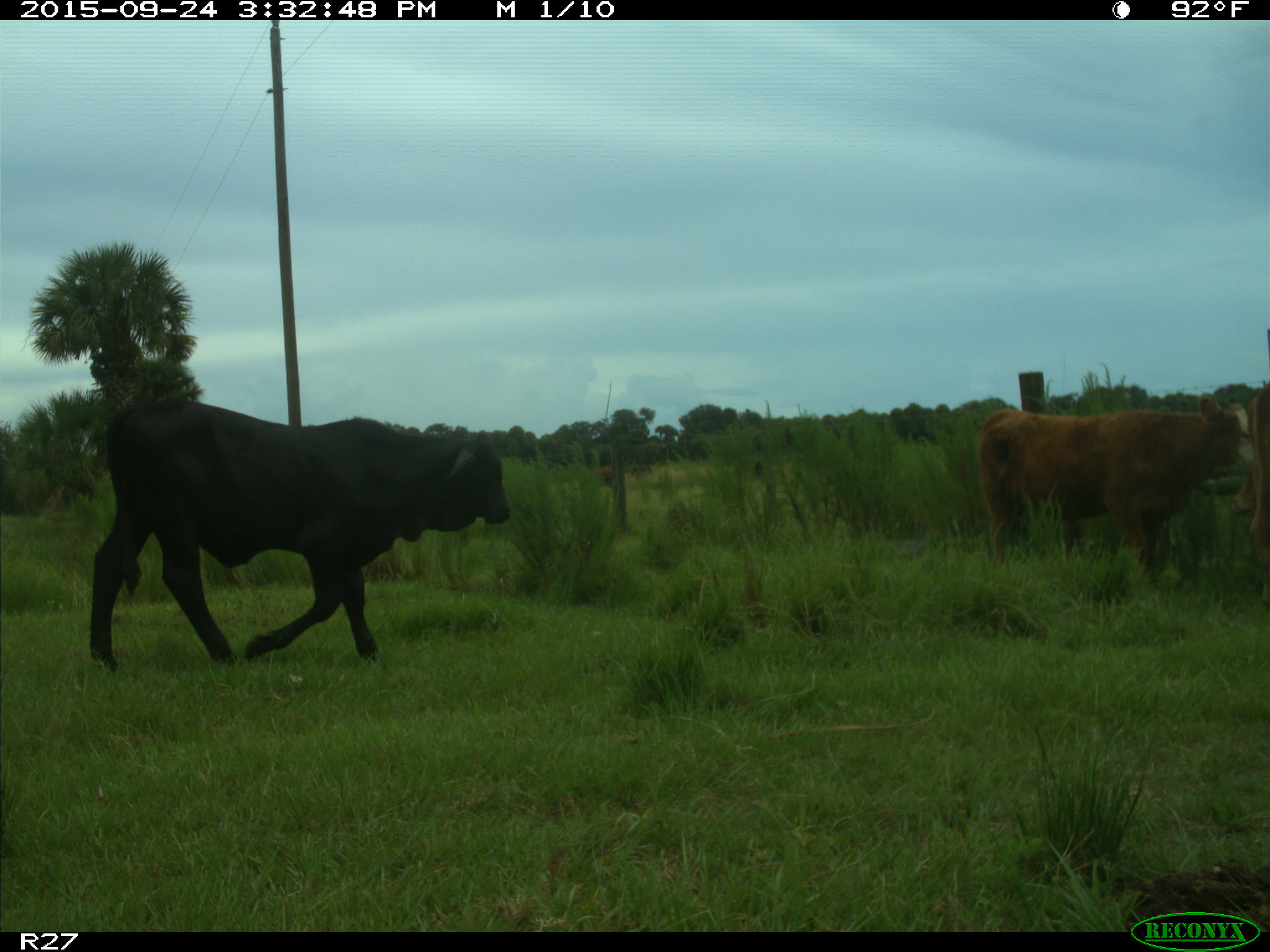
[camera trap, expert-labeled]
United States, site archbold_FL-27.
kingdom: Animalia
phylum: Chordata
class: Mammalia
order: Artiodactyla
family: Bovidae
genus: Bos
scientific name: Bos taurus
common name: domestic cow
Bos taurus (domestic cow).